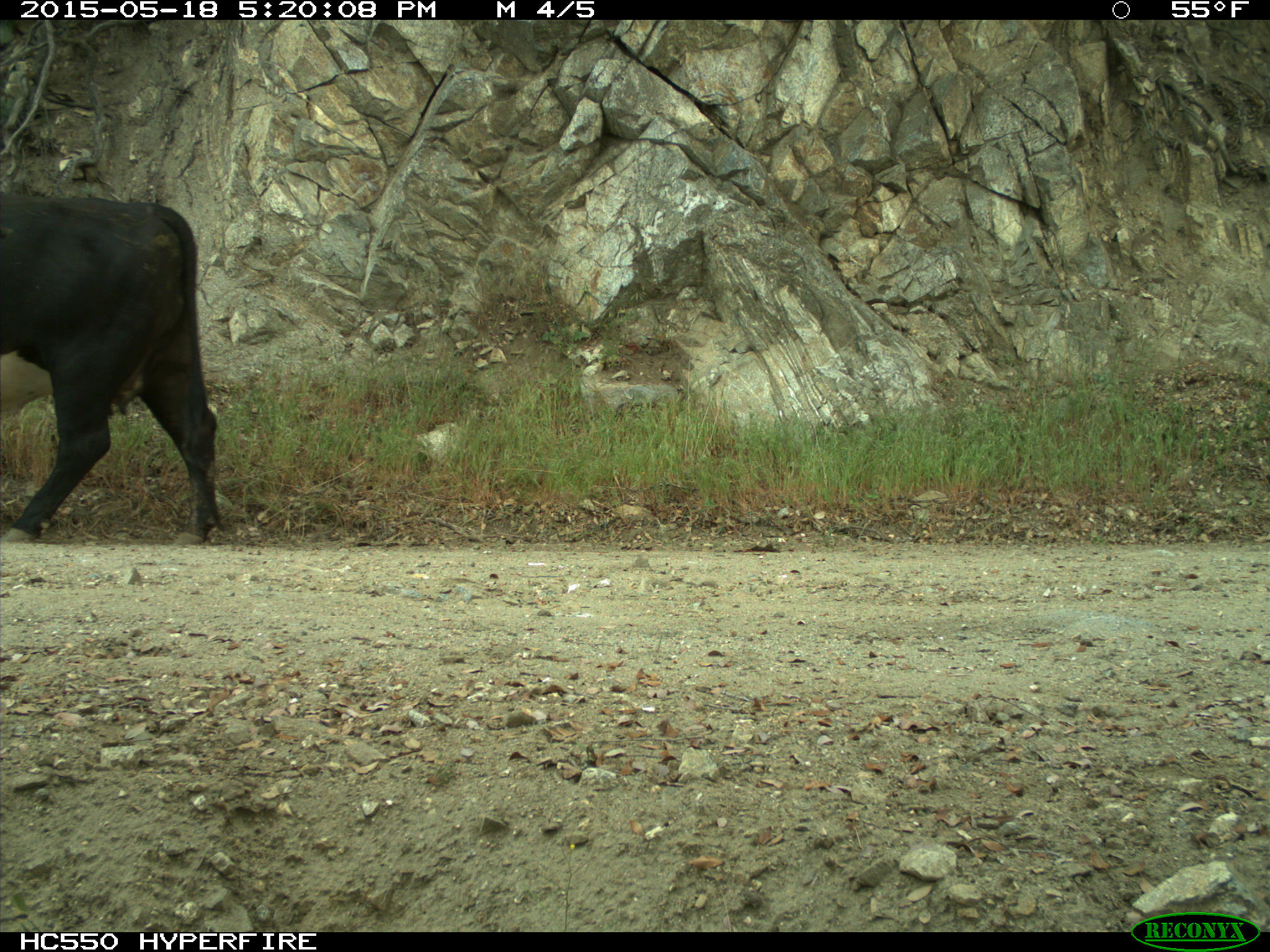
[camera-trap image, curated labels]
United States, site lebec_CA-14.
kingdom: Animalia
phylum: Chordata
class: Mammalia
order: Artiodactyla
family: Bovidae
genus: Bos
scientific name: Bos taurus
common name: domestic cow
Bos taurus (domestic cow).